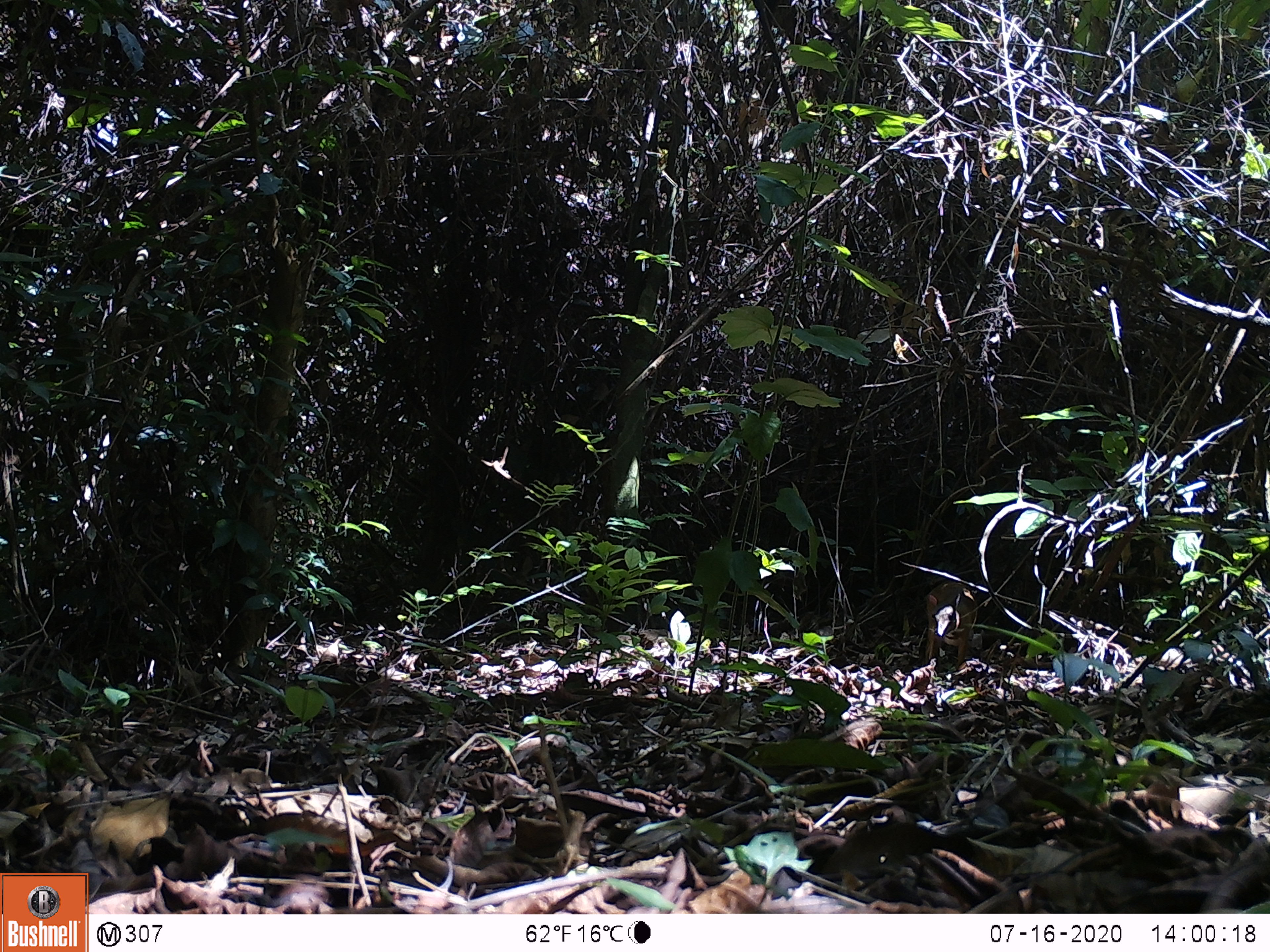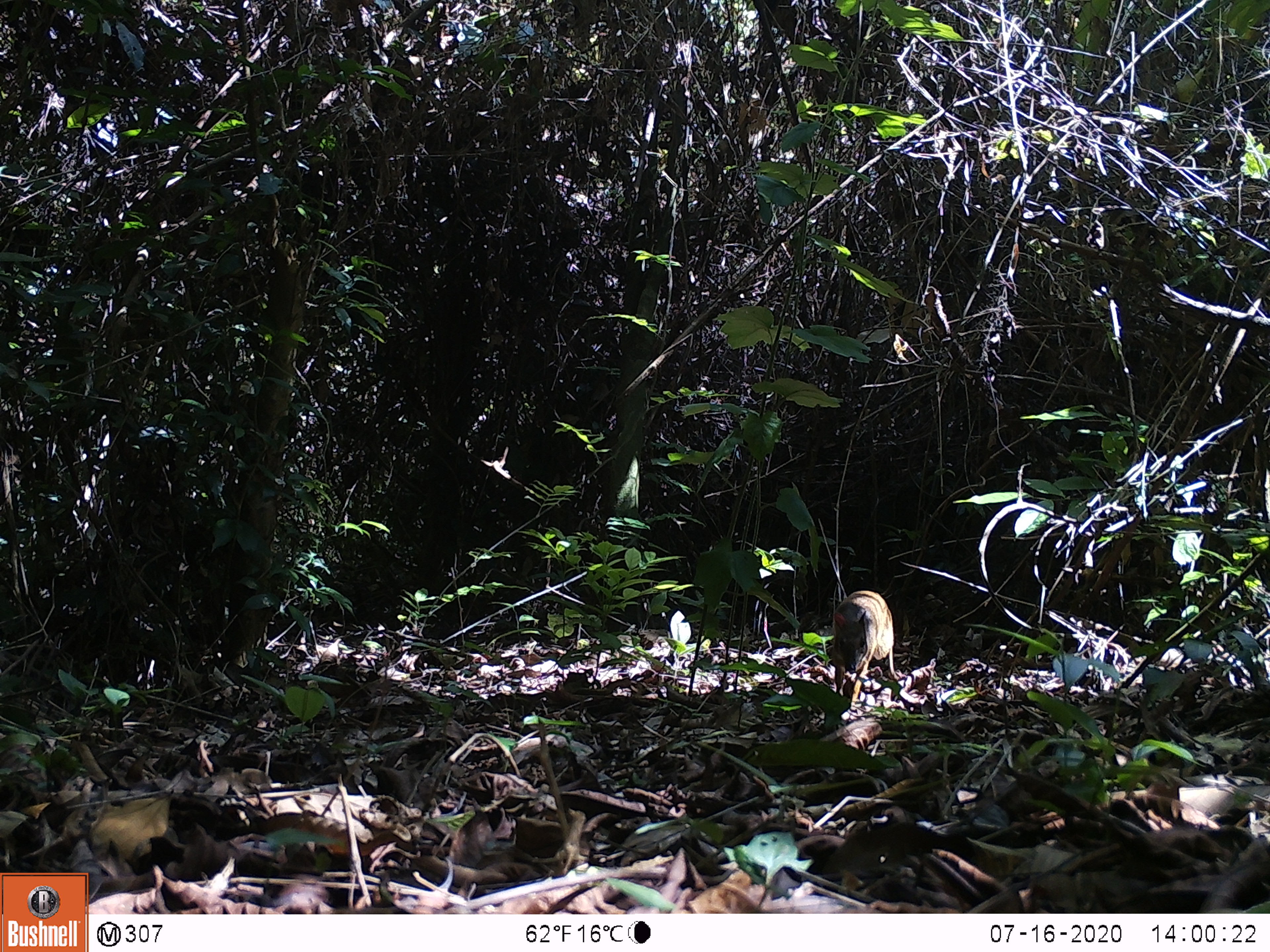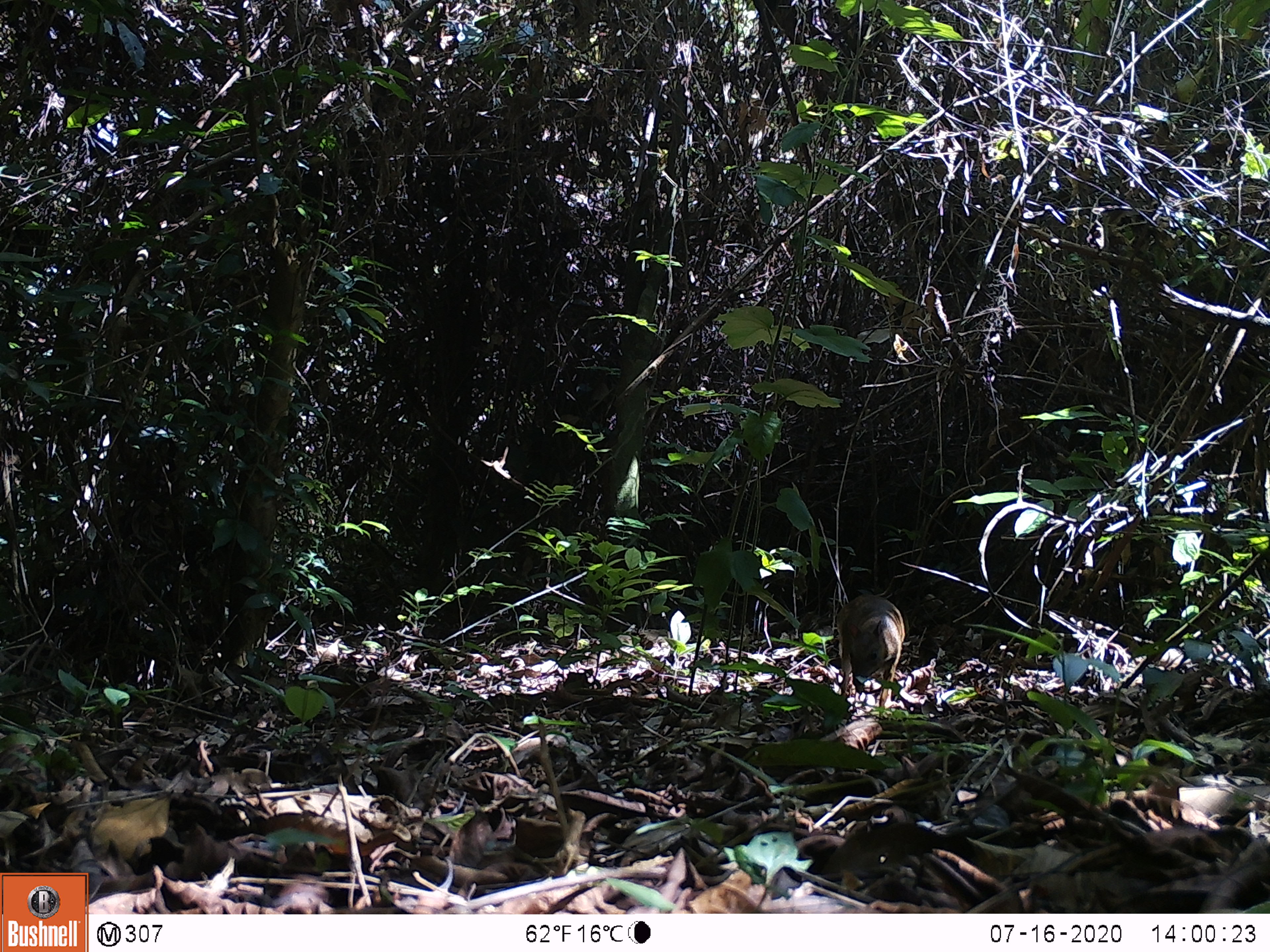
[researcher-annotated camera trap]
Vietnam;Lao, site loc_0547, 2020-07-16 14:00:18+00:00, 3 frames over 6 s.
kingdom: Animalia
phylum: Chordata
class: Mammalia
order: Artiodactyla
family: Tragulidae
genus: Moschiola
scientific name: Moschiola meminna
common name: chevrotain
Chevrotain (Moschiola meminna). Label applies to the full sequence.